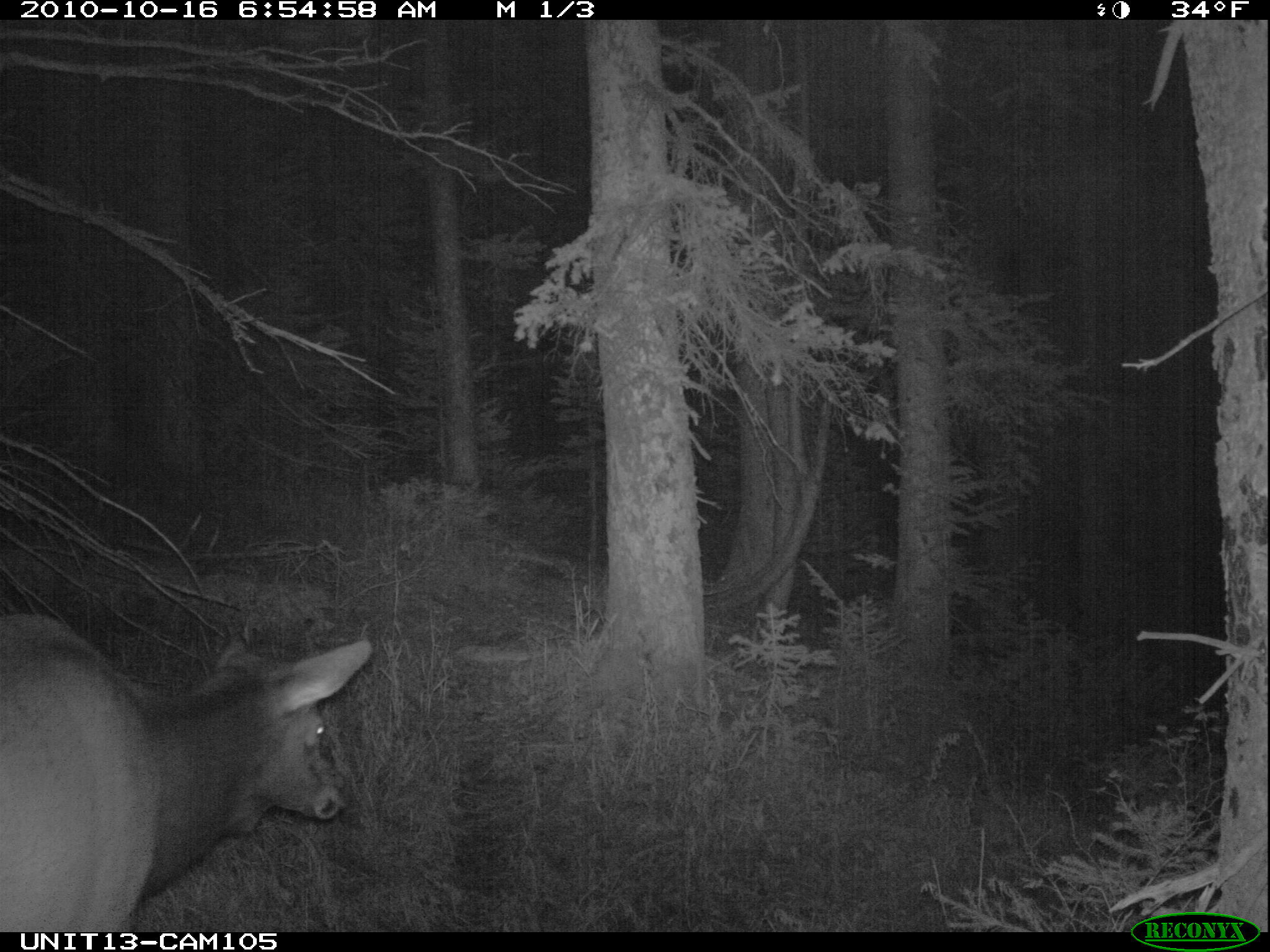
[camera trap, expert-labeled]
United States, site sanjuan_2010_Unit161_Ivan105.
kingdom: Animalia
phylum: Chordata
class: Mammalia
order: Artiodactyla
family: Cervidae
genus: Cervus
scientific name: Cervus elaphus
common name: red deer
Cervus elaphus (red deer).